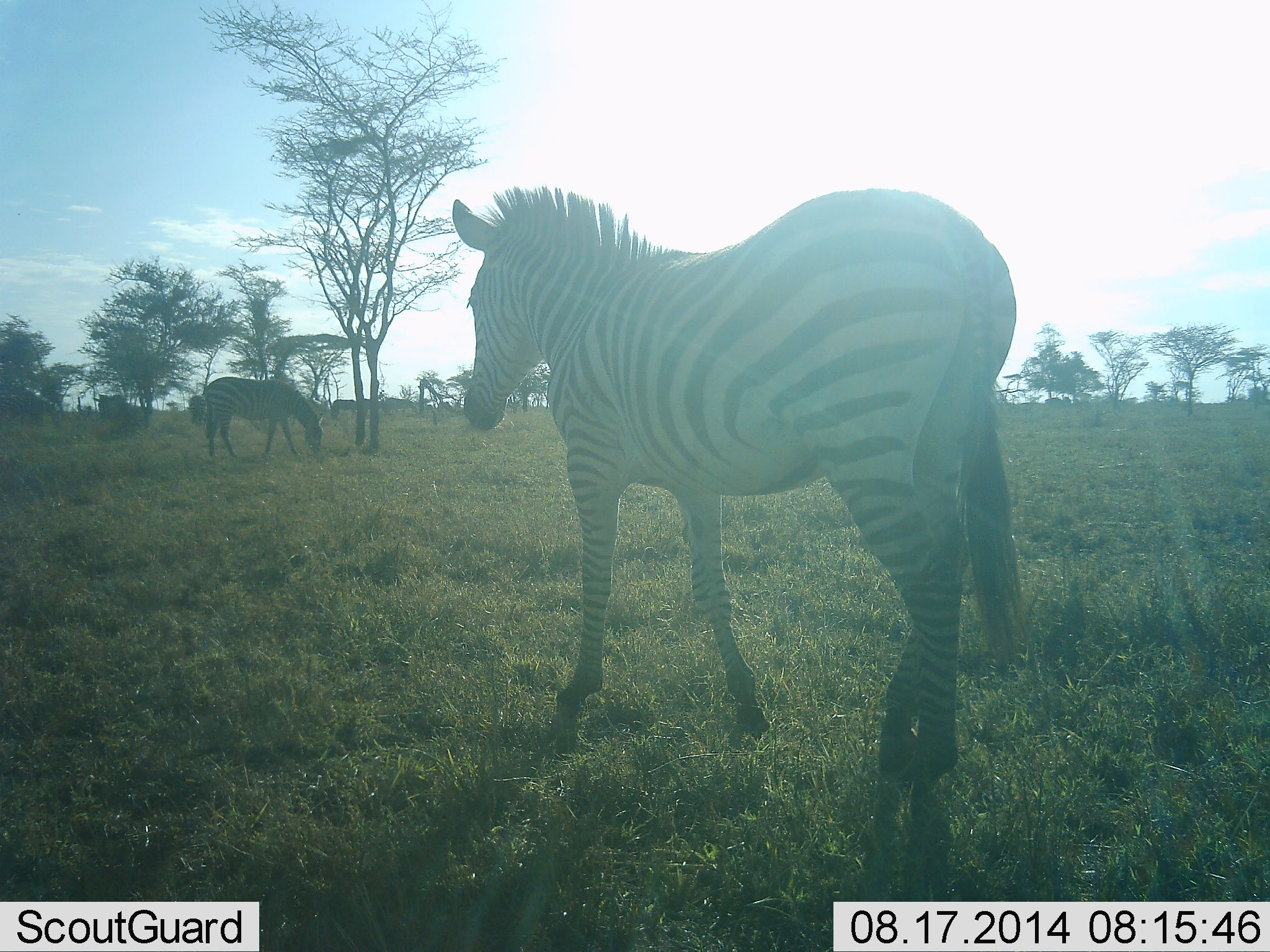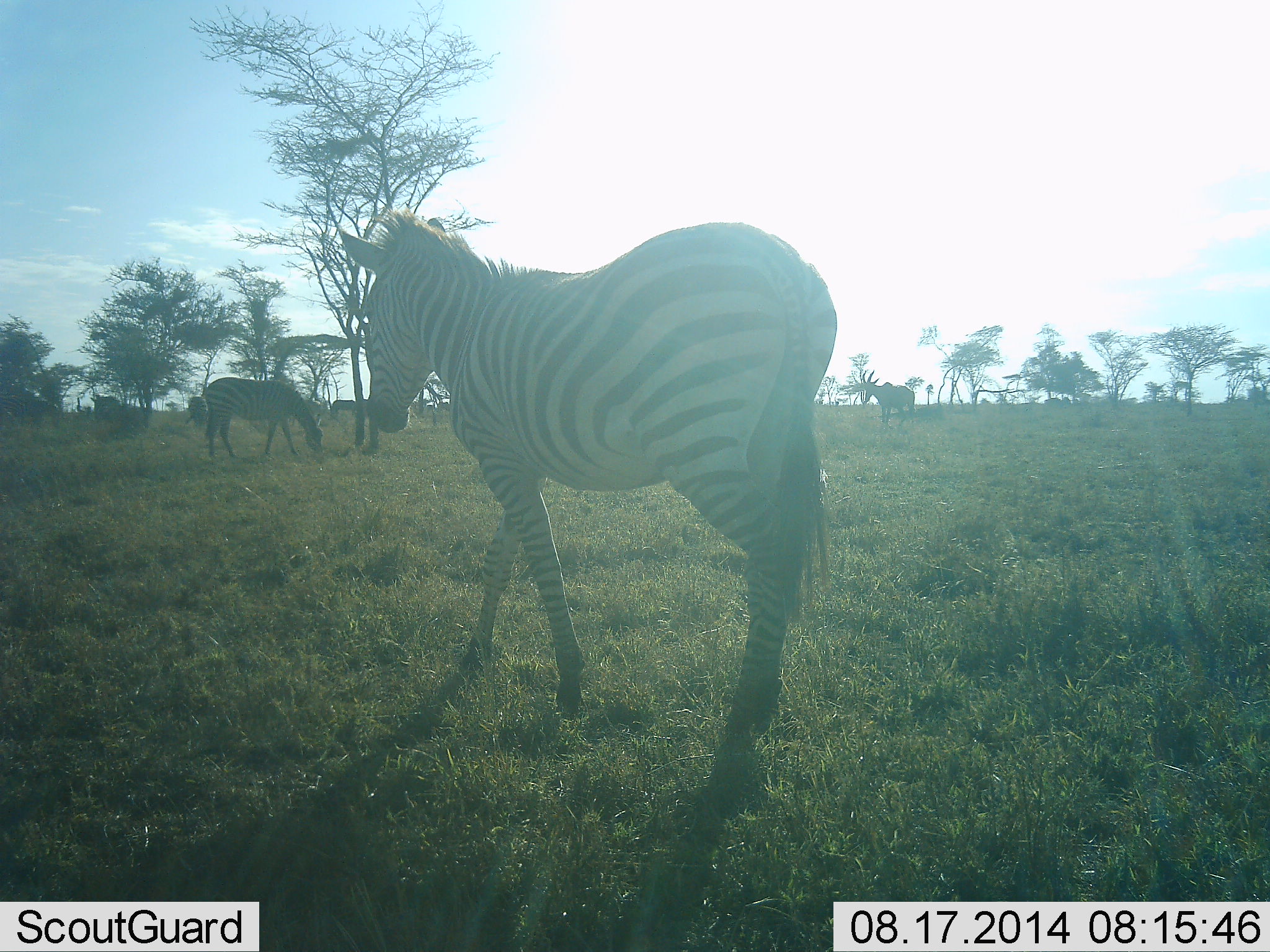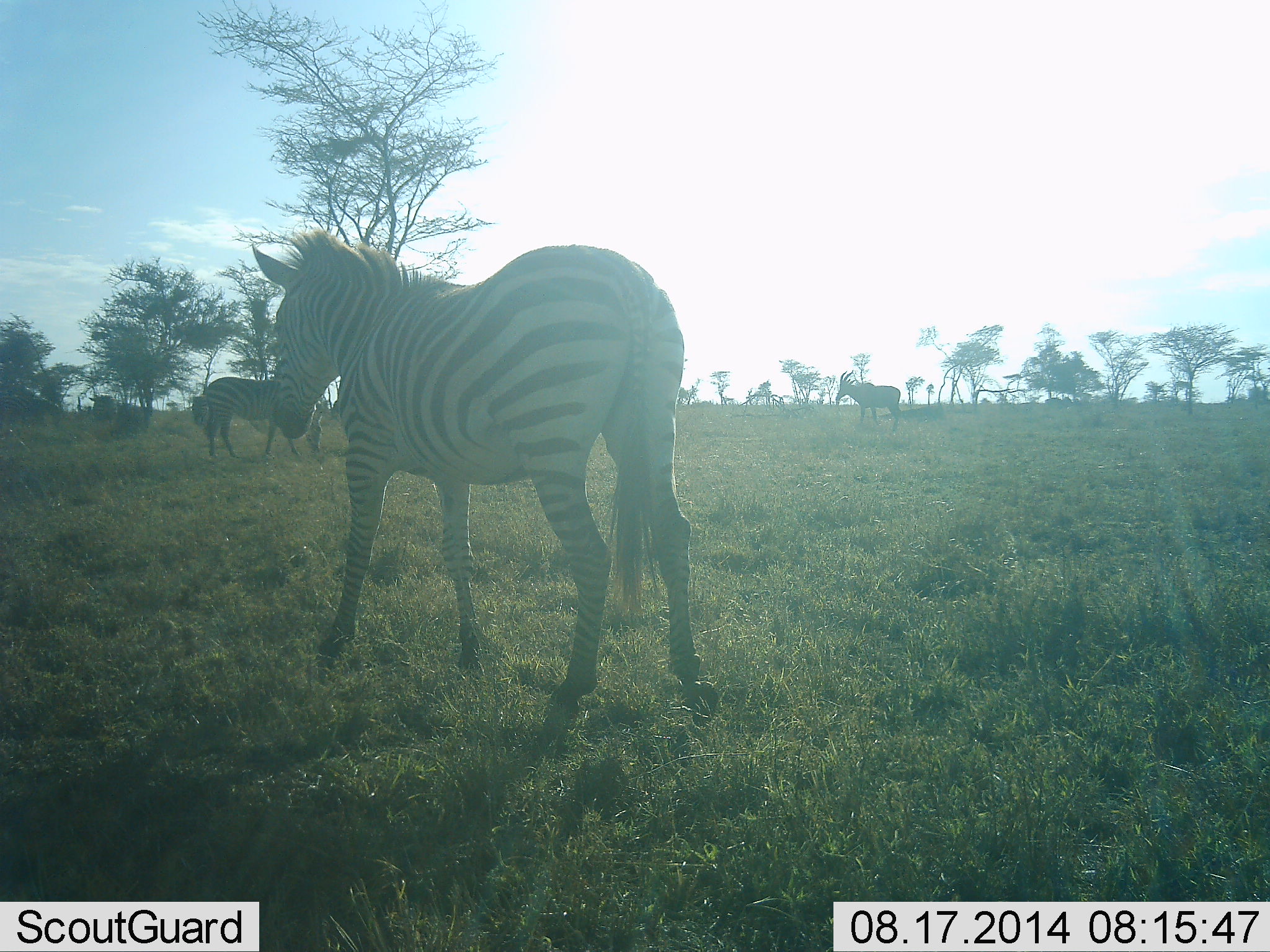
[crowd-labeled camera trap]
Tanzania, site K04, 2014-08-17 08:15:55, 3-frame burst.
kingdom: Animalia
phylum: Chordata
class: Mammalia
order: Artiodactyla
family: Bovidae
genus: Damaliscus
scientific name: Damaliscus lunatus jimela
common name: topi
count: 1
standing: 33%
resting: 0%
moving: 67%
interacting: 0%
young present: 0%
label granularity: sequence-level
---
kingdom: Animalia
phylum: Chordata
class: Mammalia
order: Perissodactyla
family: Equidae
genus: Equus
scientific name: Equus quagga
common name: plains zebra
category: zebra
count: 3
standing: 35%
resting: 4%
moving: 87%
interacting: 0%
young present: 0%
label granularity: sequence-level